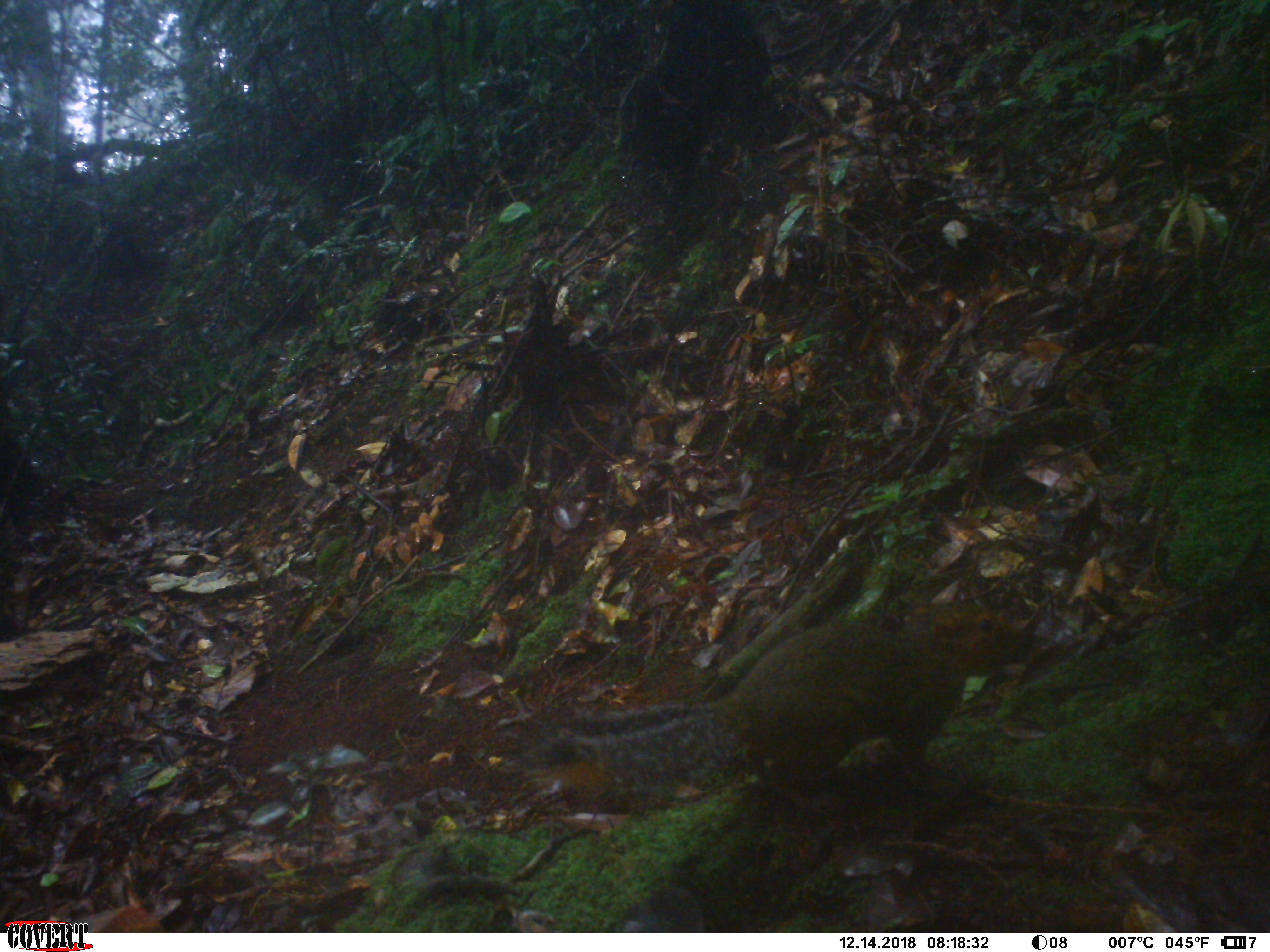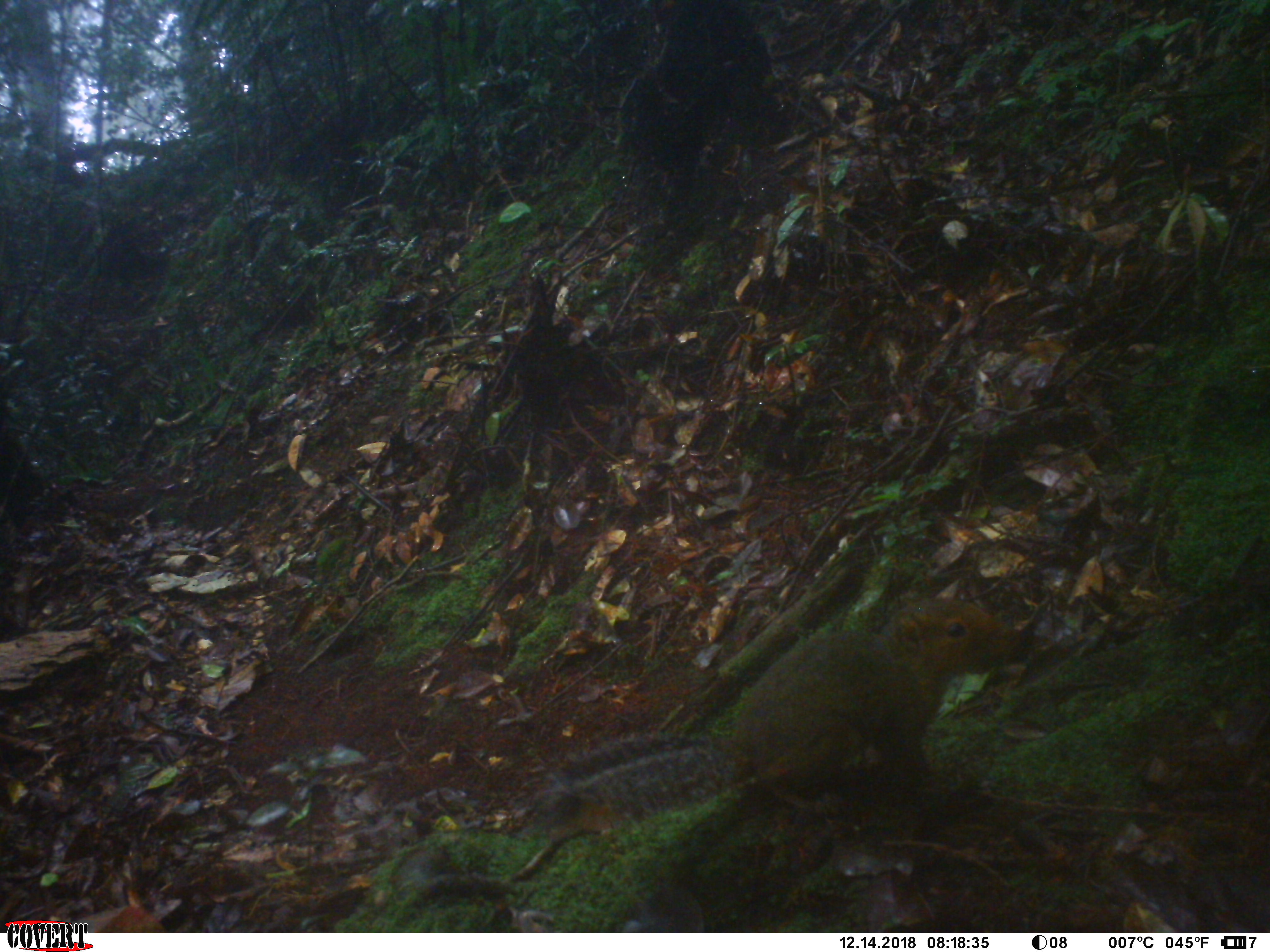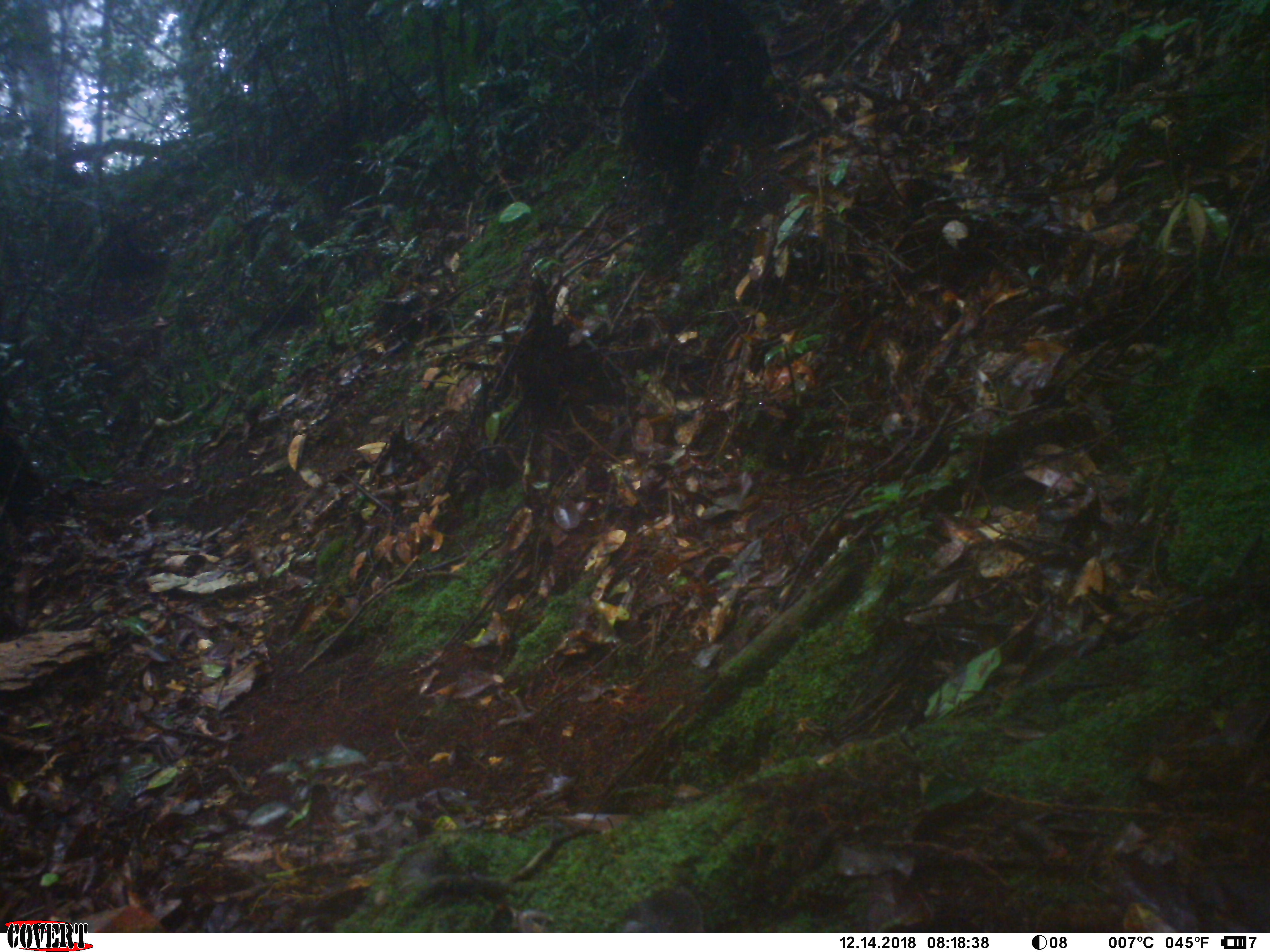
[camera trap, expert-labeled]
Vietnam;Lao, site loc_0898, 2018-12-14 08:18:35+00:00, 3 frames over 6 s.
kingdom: Animalia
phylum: Chordata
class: Mammalia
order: Rodentia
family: Sciuridae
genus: Dremomys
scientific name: Dremomys rufigenis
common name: red-cheeked squirrel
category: red cheeked squirrel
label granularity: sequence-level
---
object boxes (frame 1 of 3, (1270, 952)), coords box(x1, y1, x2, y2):
red cheeked squirrel: box(537, 610, 1030, 807)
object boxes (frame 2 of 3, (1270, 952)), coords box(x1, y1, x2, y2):
red cheeked squirrel: box(534, 595, 1028, 833)